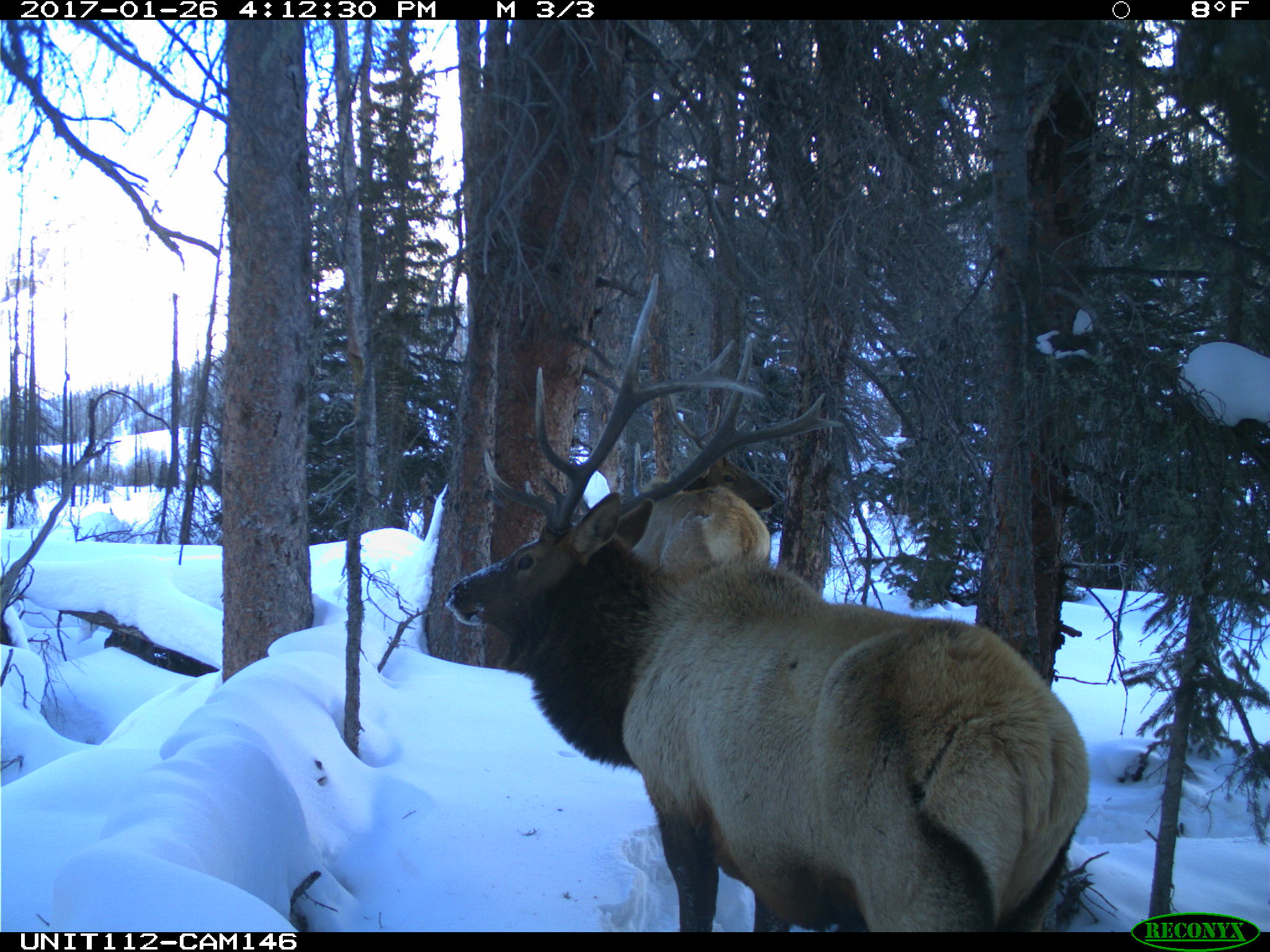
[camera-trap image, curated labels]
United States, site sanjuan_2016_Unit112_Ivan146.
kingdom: Animalia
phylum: Chordata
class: Mammalia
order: Artiodactyla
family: Cervidae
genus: Cervus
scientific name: Cervus elaphus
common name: red deer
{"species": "Cervus elaphus (red deer)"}